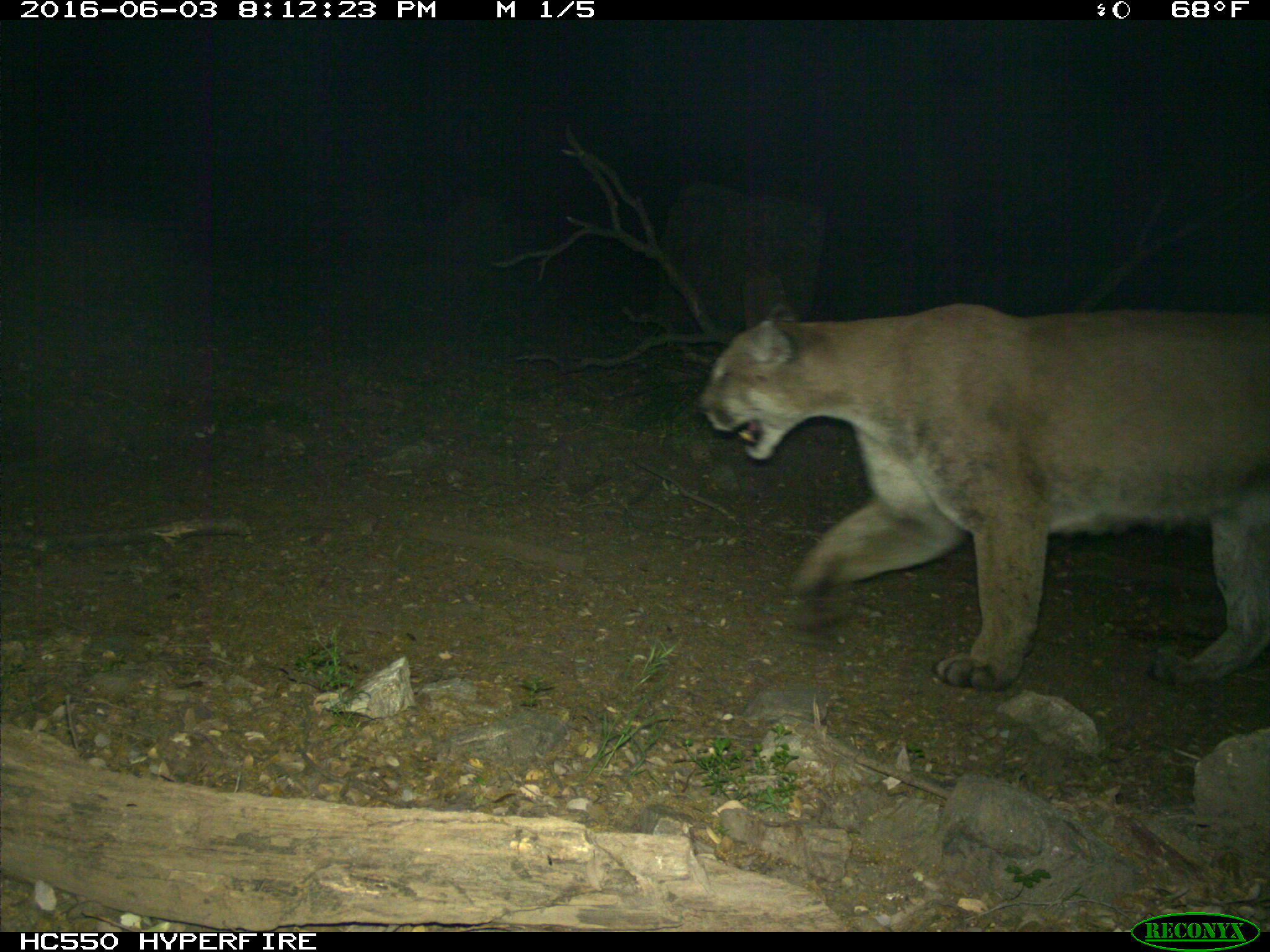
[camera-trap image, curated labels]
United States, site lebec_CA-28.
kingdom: Animalia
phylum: Chordata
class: Mammalia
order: Carnivora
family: Felidae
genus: Puma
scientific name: Puma concolor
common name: mountain lion